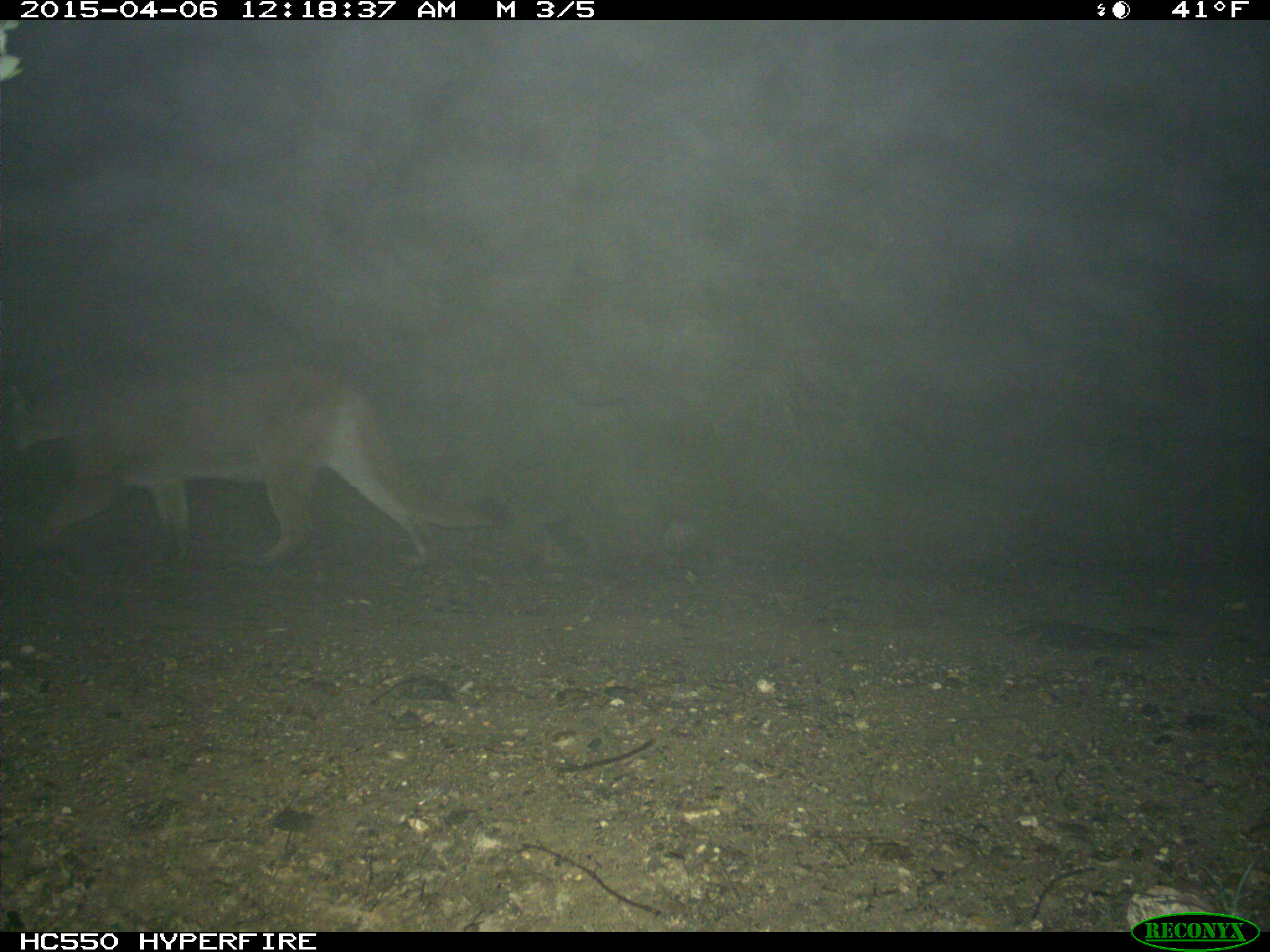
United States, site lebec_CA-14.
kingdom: Animalia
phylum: Chordata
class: Mammalia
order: Carnivora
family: Felidae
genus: Puma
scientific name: Puma concolor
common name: mountain lion